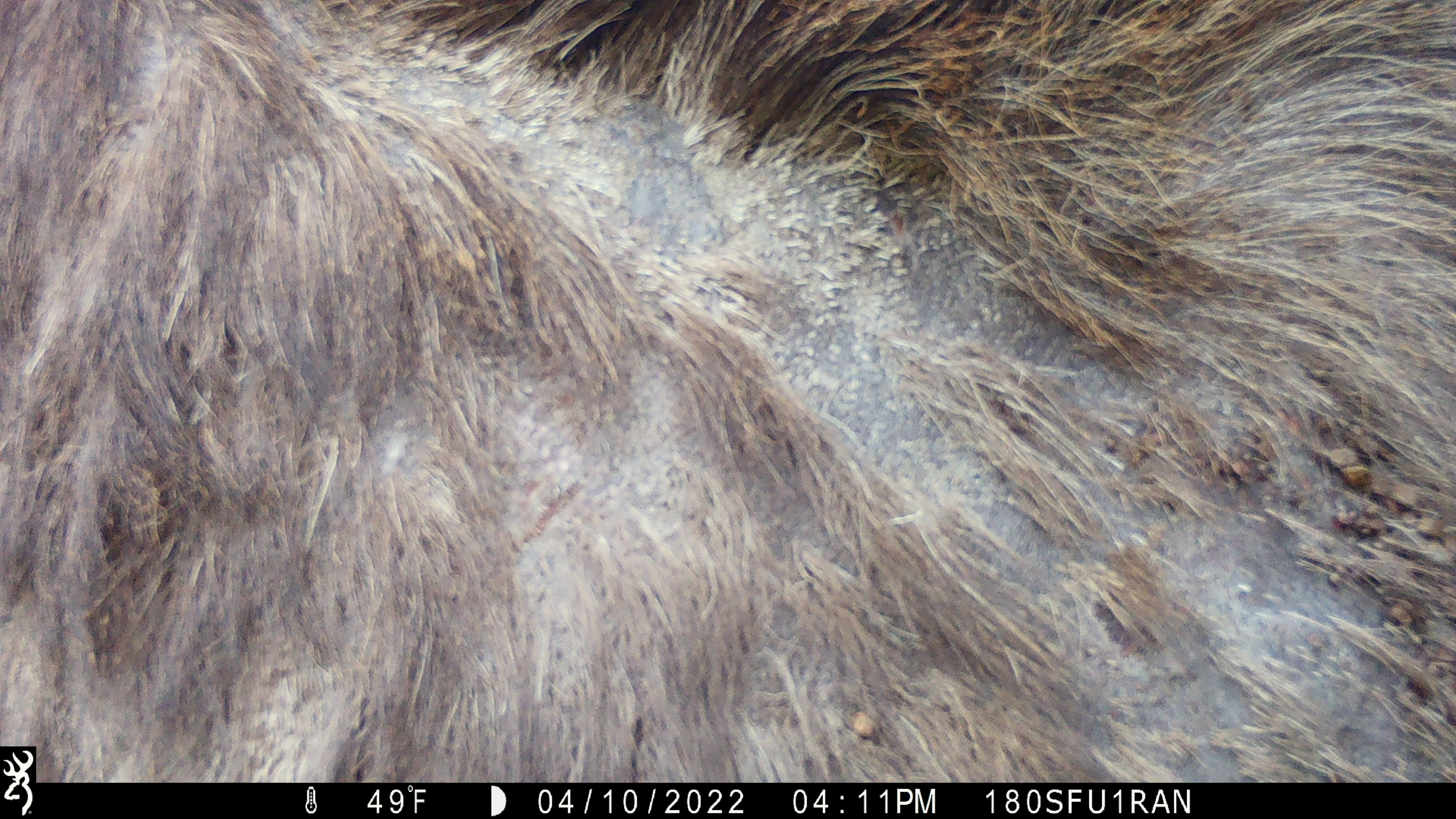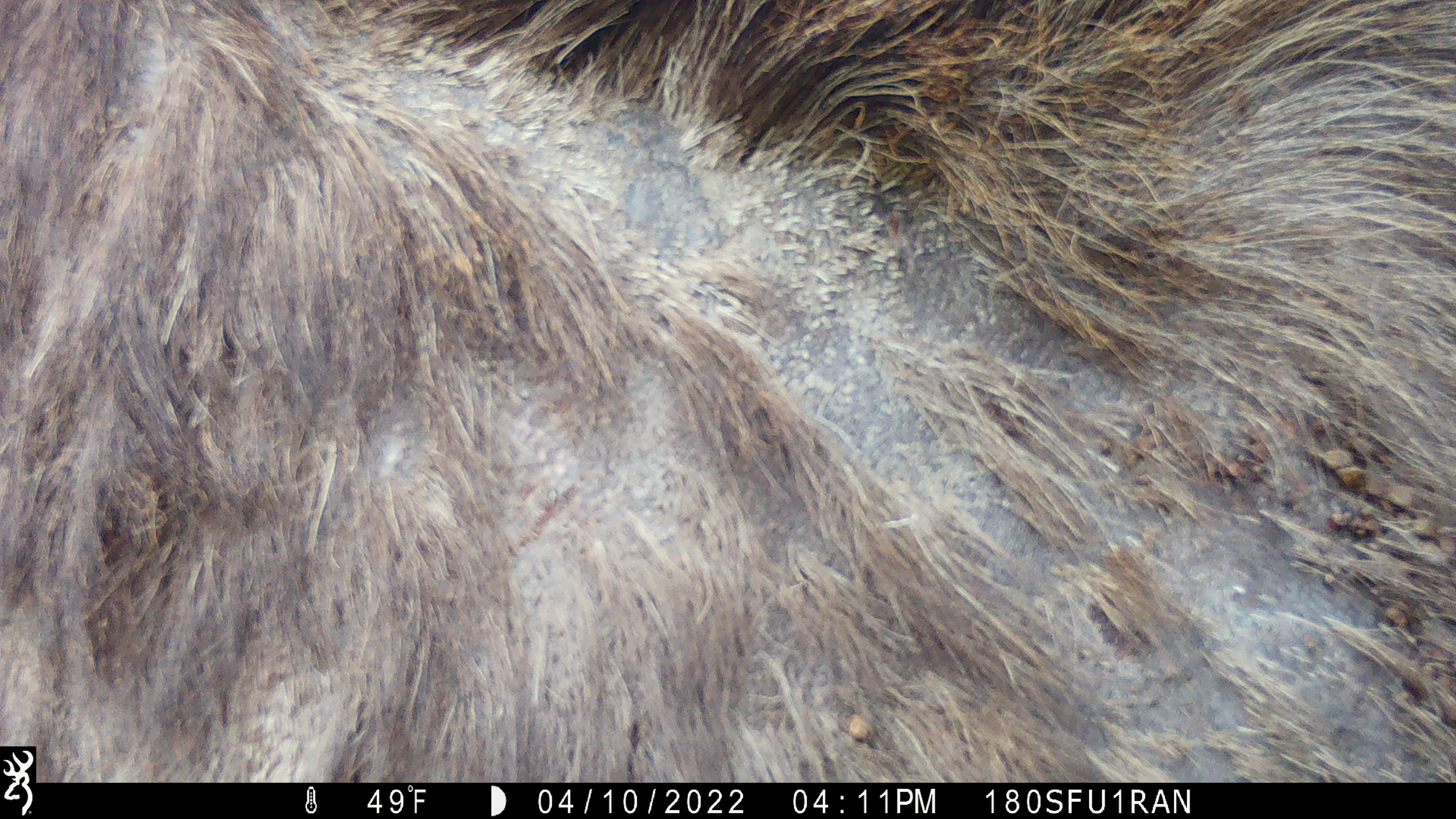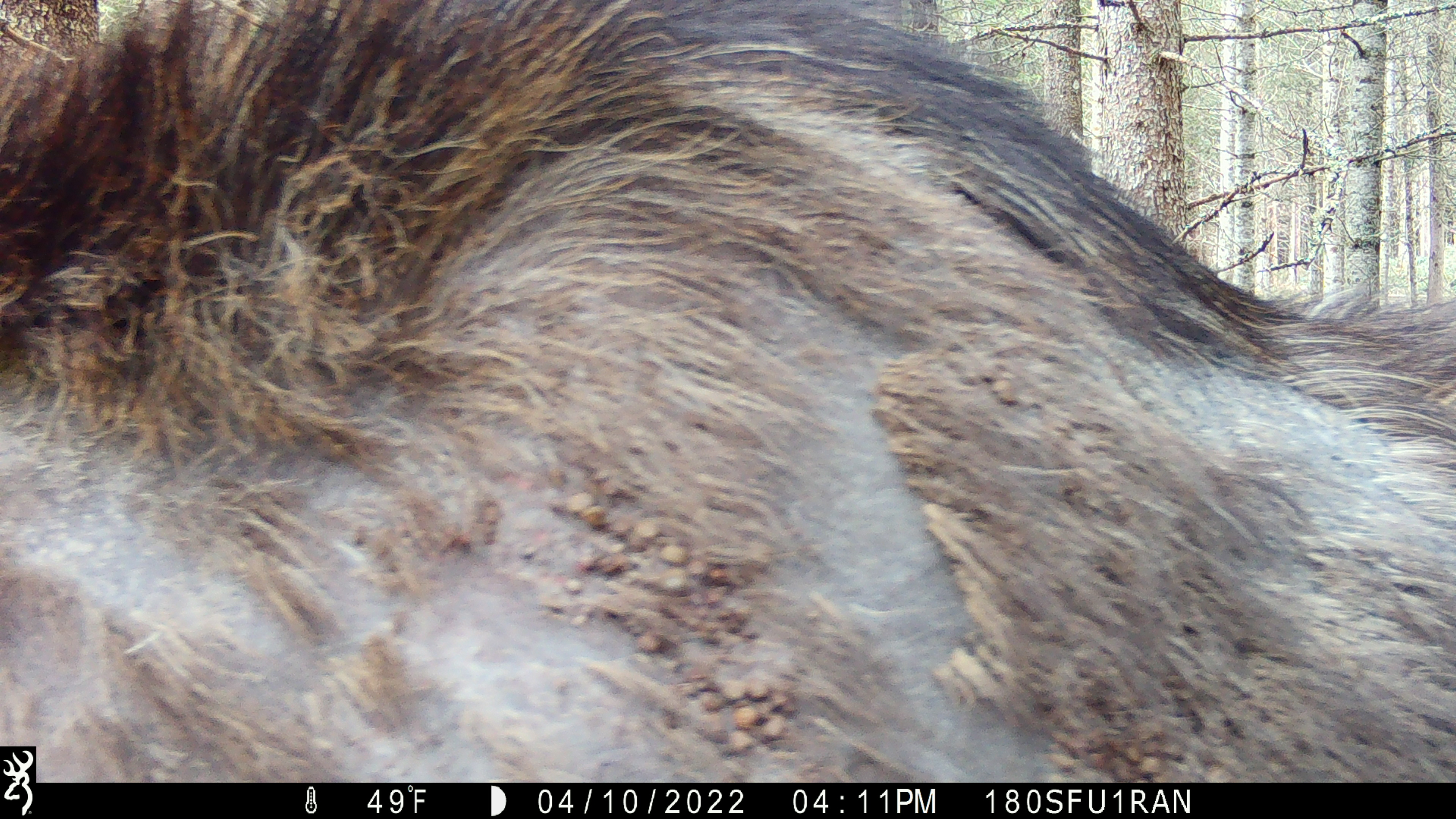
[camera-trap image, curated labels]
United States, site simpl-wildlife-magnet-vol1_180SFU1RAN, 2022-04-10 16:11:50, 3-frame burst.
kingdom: Animalia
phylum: Chordata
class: Mammalia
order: Artiodactyla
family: Cervidae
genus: Alces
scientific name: Alces alces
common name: moose